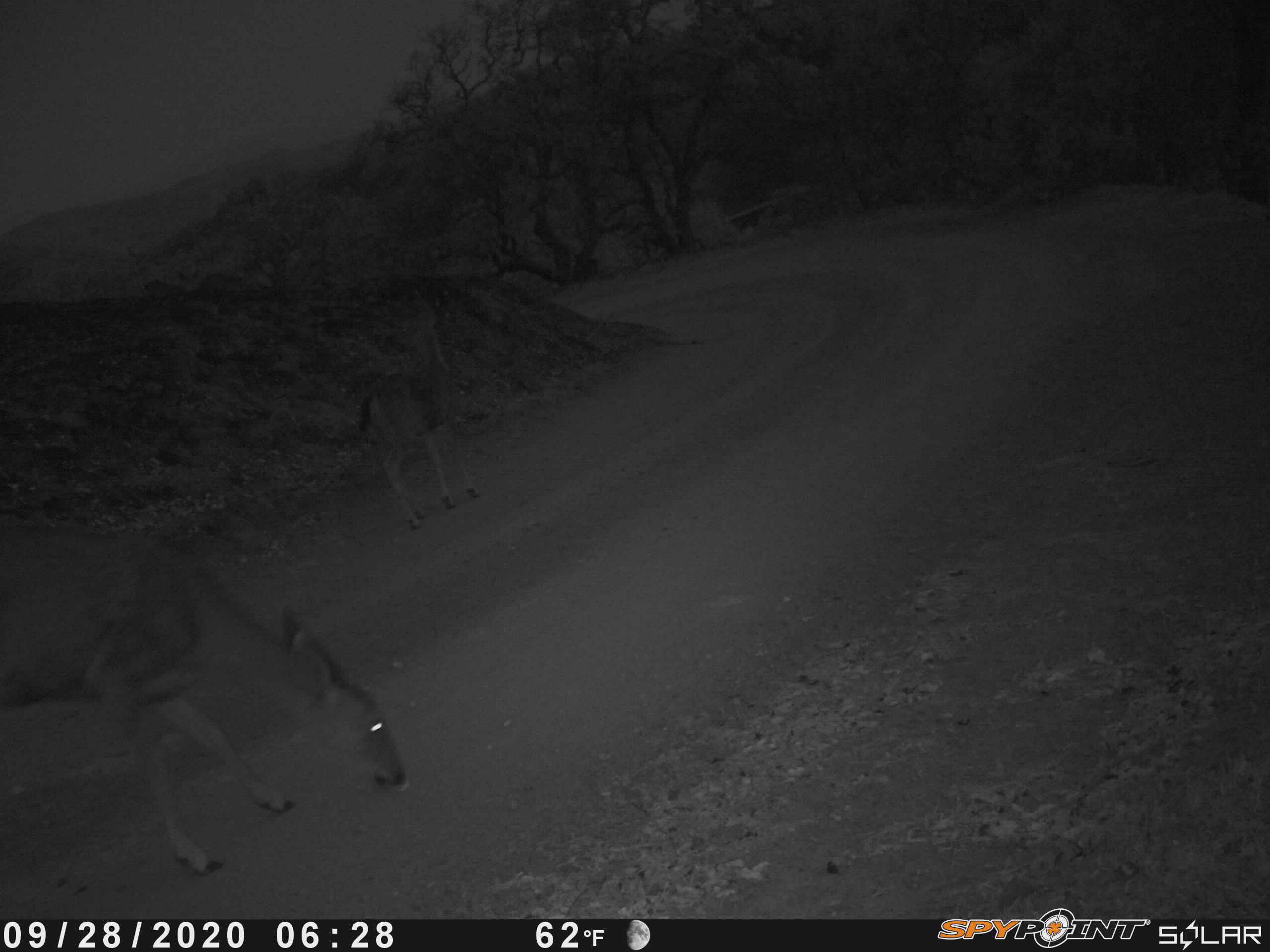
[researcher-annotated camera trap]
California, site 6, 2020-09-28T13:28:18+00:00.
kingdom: Animalia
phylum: Chordata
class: Mammalia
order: Artiodactyla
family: Cervidae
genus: Odocoileus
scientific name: Odocoileus hemionus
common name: mule deer